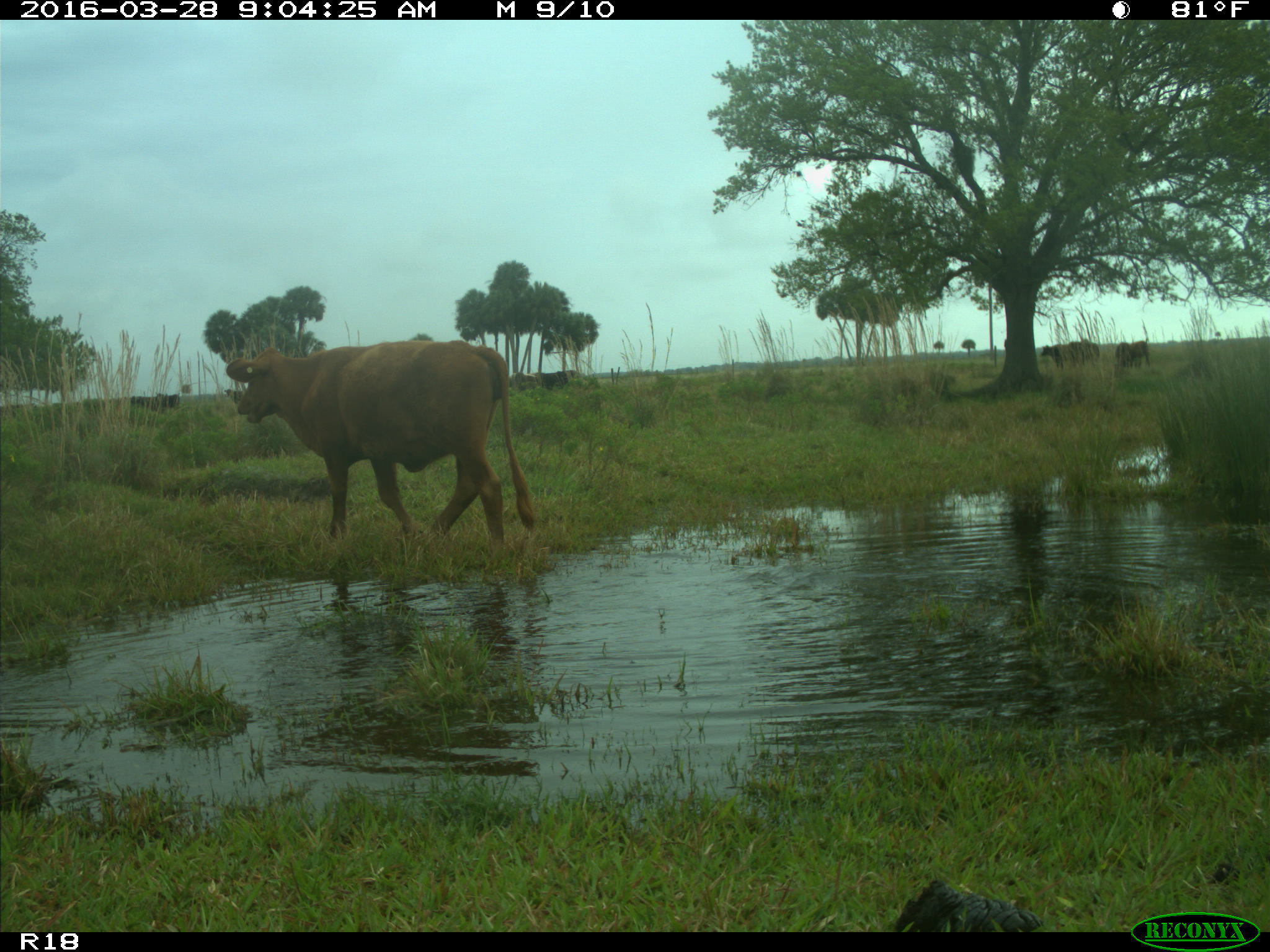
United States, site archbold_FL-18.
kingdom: Animalia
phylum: Chordata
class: Mammalia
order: Artiodactyla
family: Bovidae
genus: Bos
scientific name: Bos taurus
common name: domestic cow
Bos taurus (domestic cow).